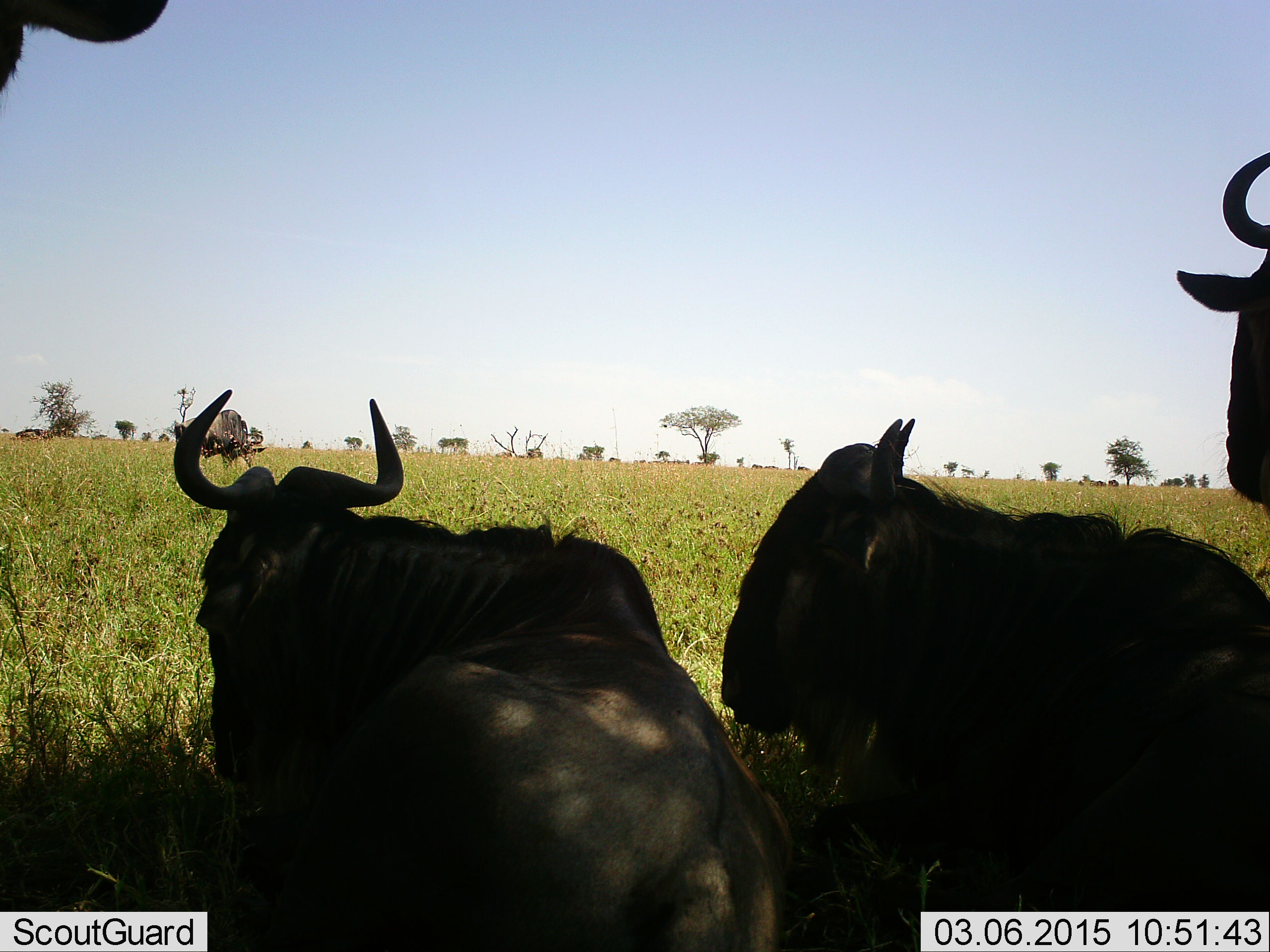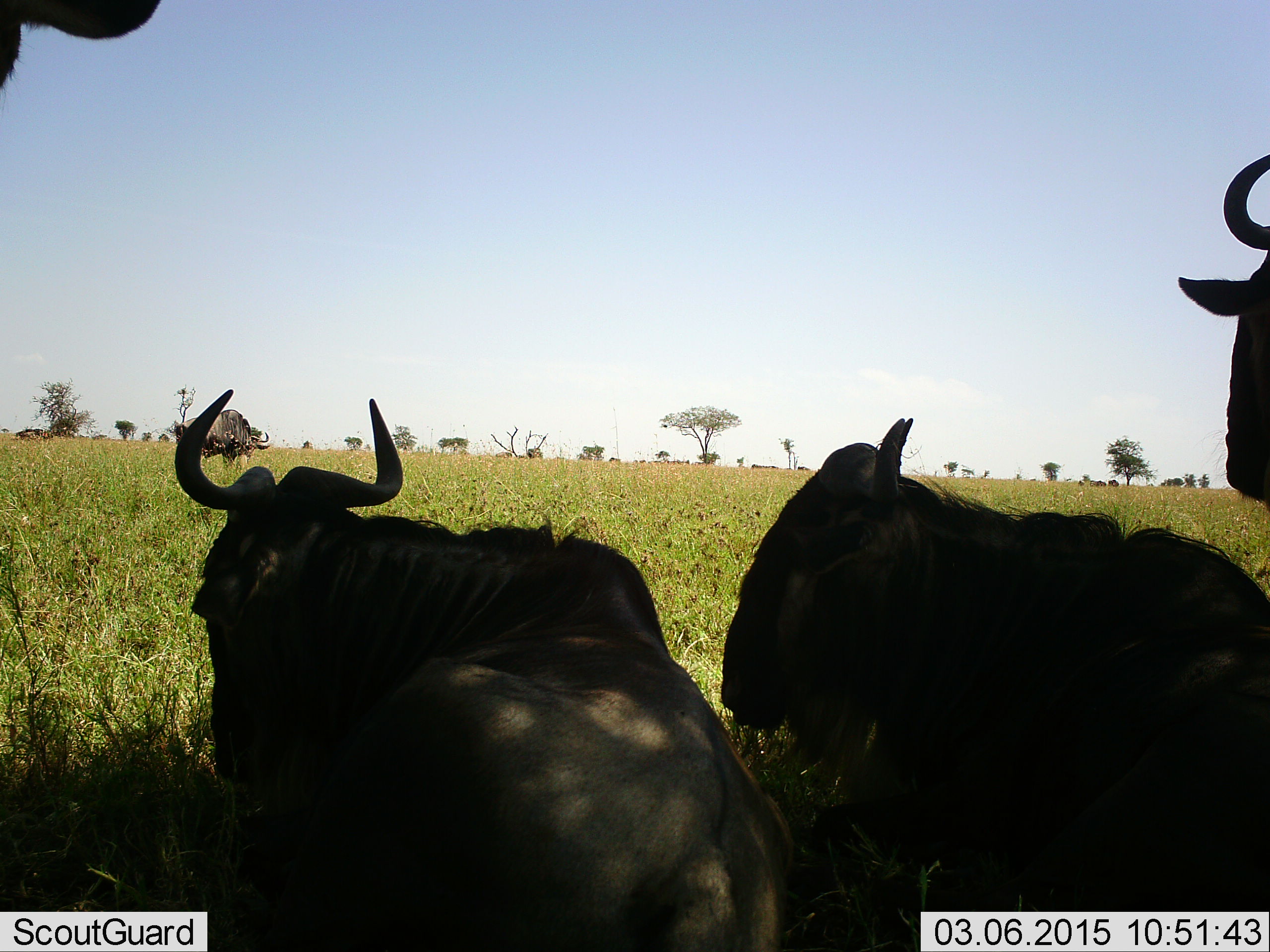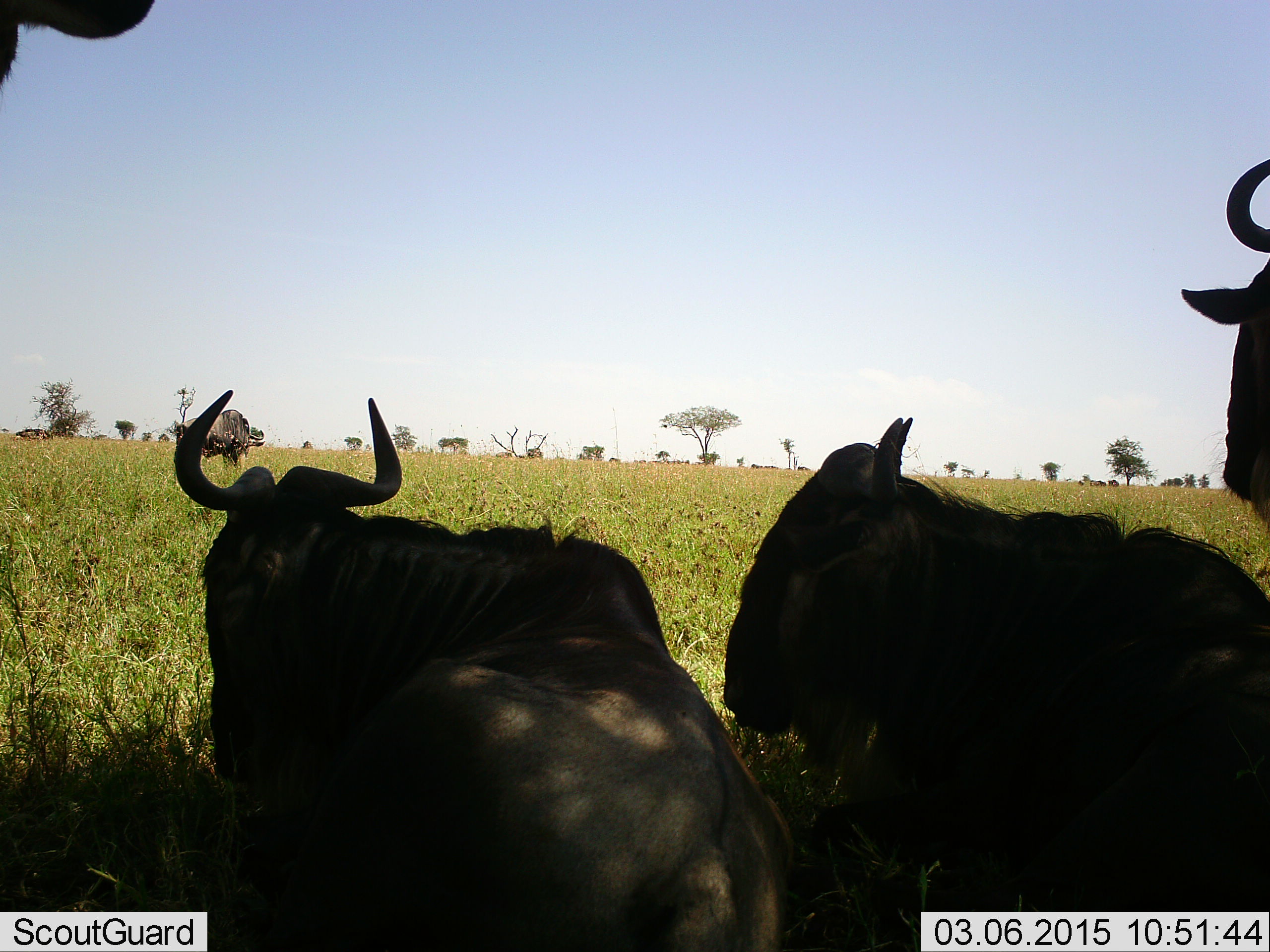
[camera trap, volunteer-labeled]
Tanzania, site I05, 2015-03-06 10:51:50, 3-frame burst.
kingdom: Animalia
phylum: Chordata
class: Mammalia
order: Artiodactyla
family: Bovidae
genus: Connochaetes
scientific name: Connochaetes taurinus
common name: blue wildebeest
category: wildebeest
Wildebeest (blue wildebeest) (Connochaetes taurinus), count 4. Behavior (volunteer vote fractions): standing 100%, resting 80%, moving 10%, interacting 0%. Young present (vote fraction): 0%. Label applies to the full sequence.